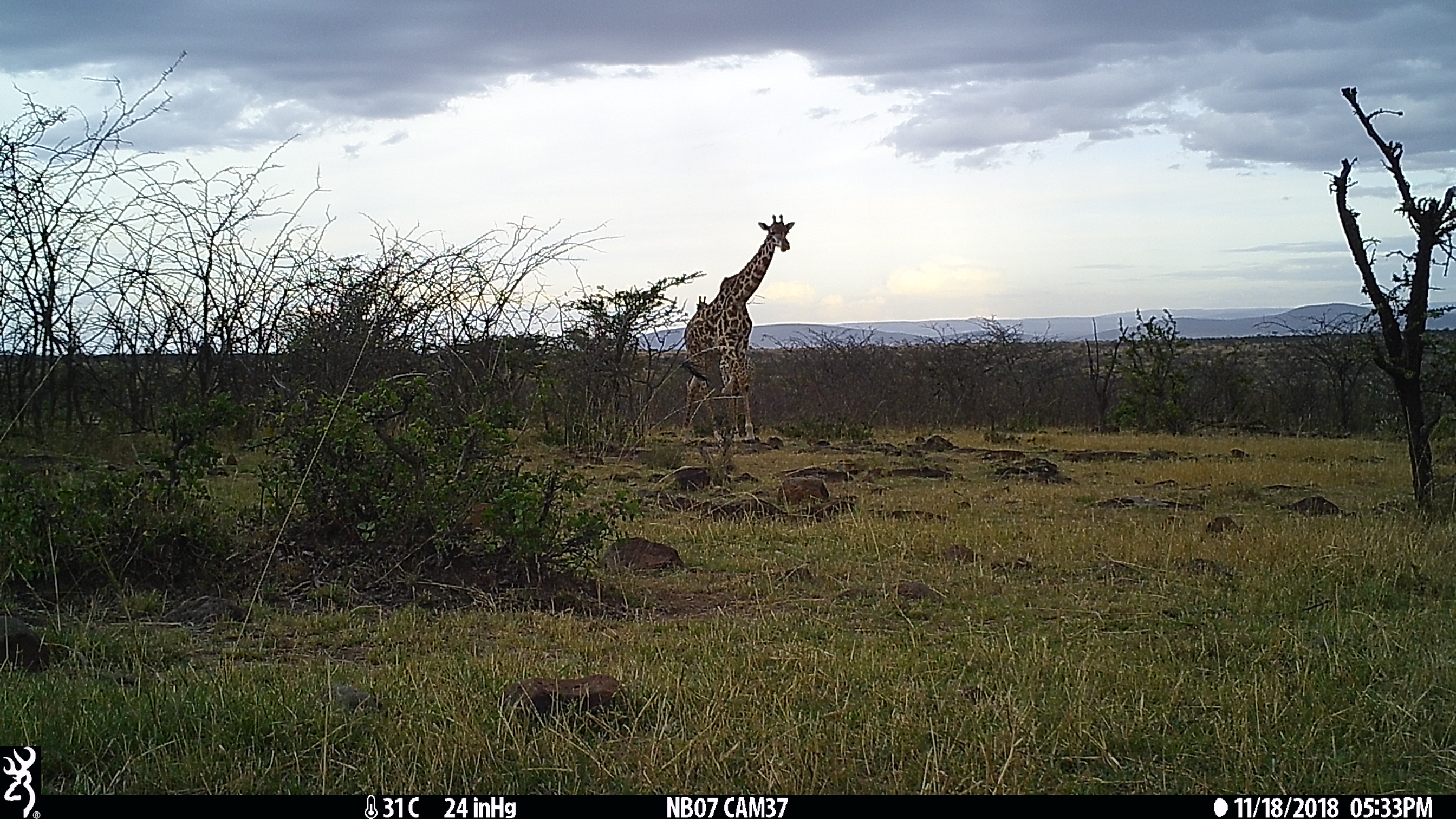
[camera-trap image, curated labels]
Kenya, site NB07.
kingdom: Animalia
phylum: Chordata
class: Mammalia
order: Artiodactyla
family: Giraffidae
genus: Giraffa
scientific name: Giraffa camelopardalis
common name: northern giraffe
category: giraffe